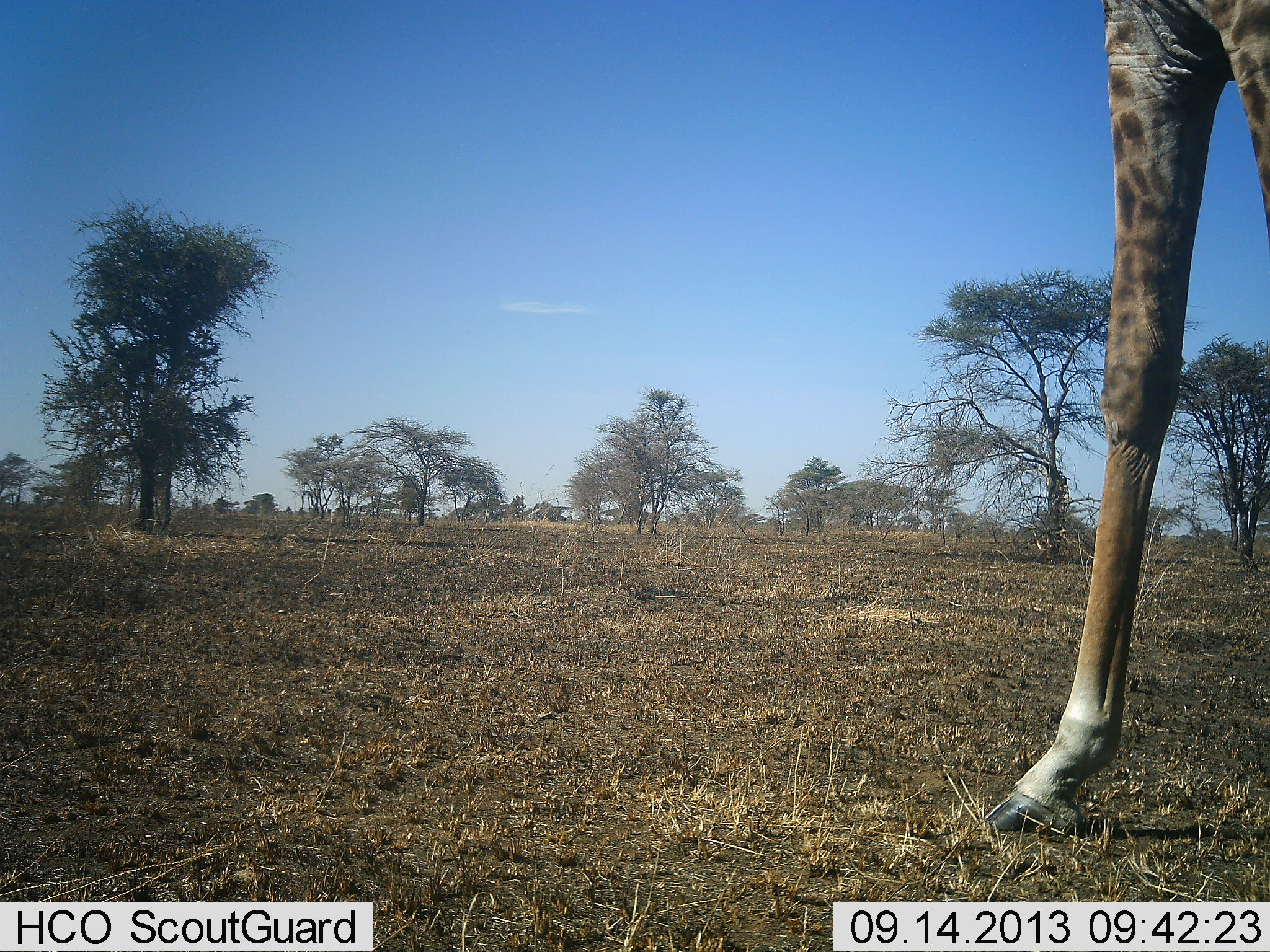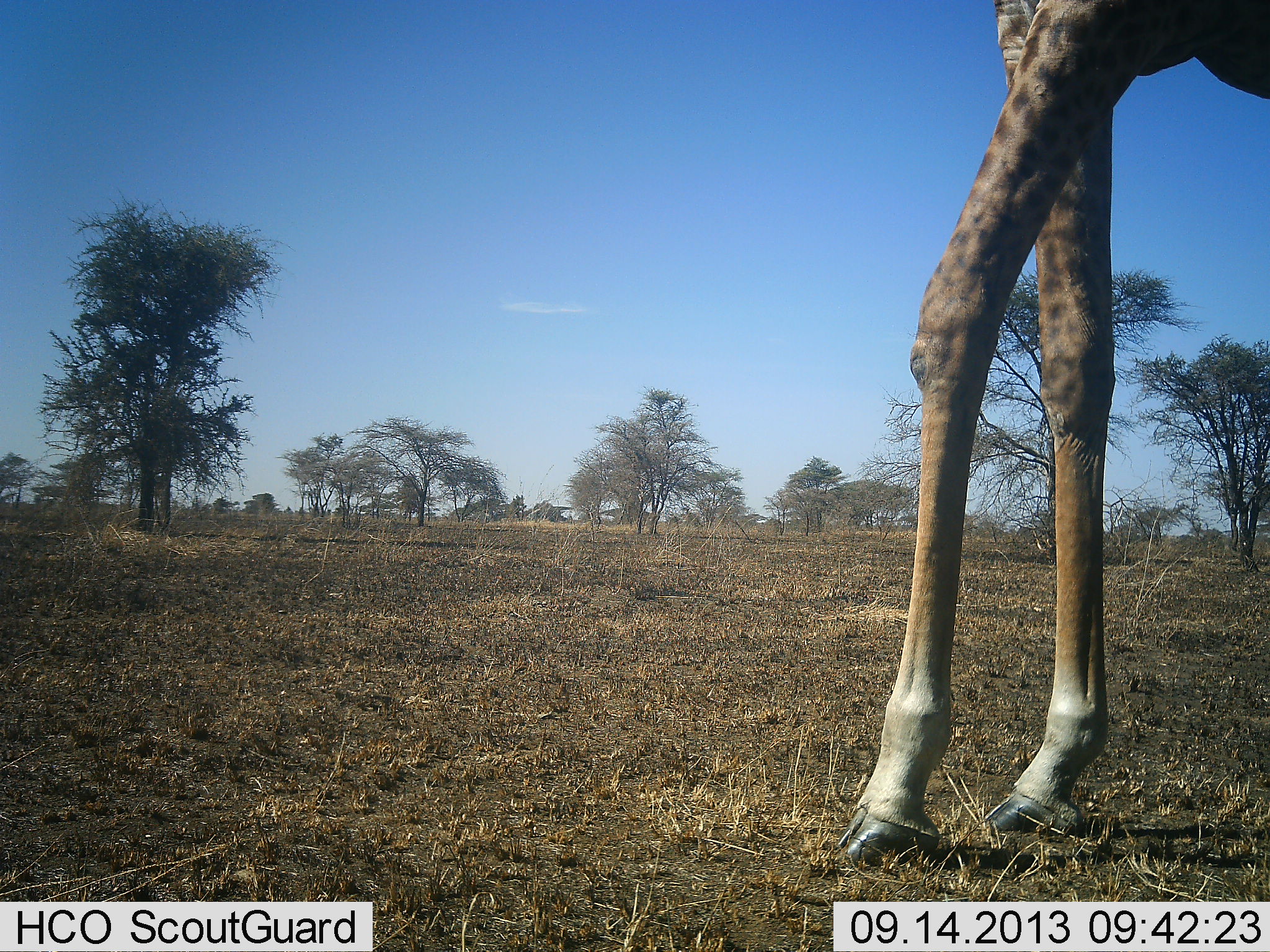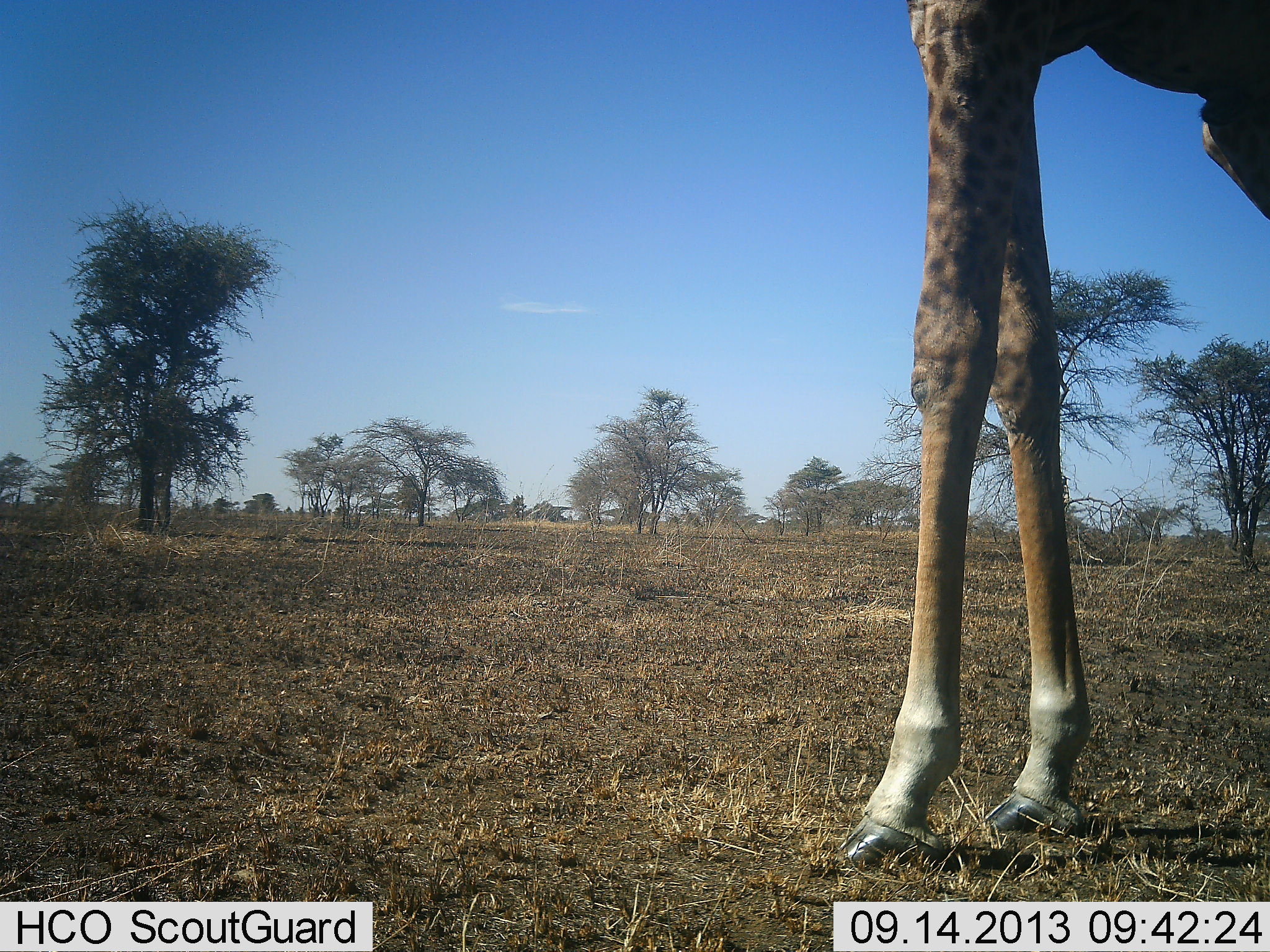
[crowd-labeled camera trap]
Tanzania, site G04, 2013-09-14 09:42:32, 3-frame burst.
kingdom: Animalia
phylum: Chordata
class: Mammalia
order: Artiodactyla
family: Giraffidae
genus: Giraffa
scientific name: Giraffa camelopardalis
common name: giraffe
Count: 1.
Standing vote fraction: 40%.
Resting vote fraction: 0%.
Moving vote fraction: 60%.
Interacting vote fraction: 0%.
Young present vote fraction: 0%.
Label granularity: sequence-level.